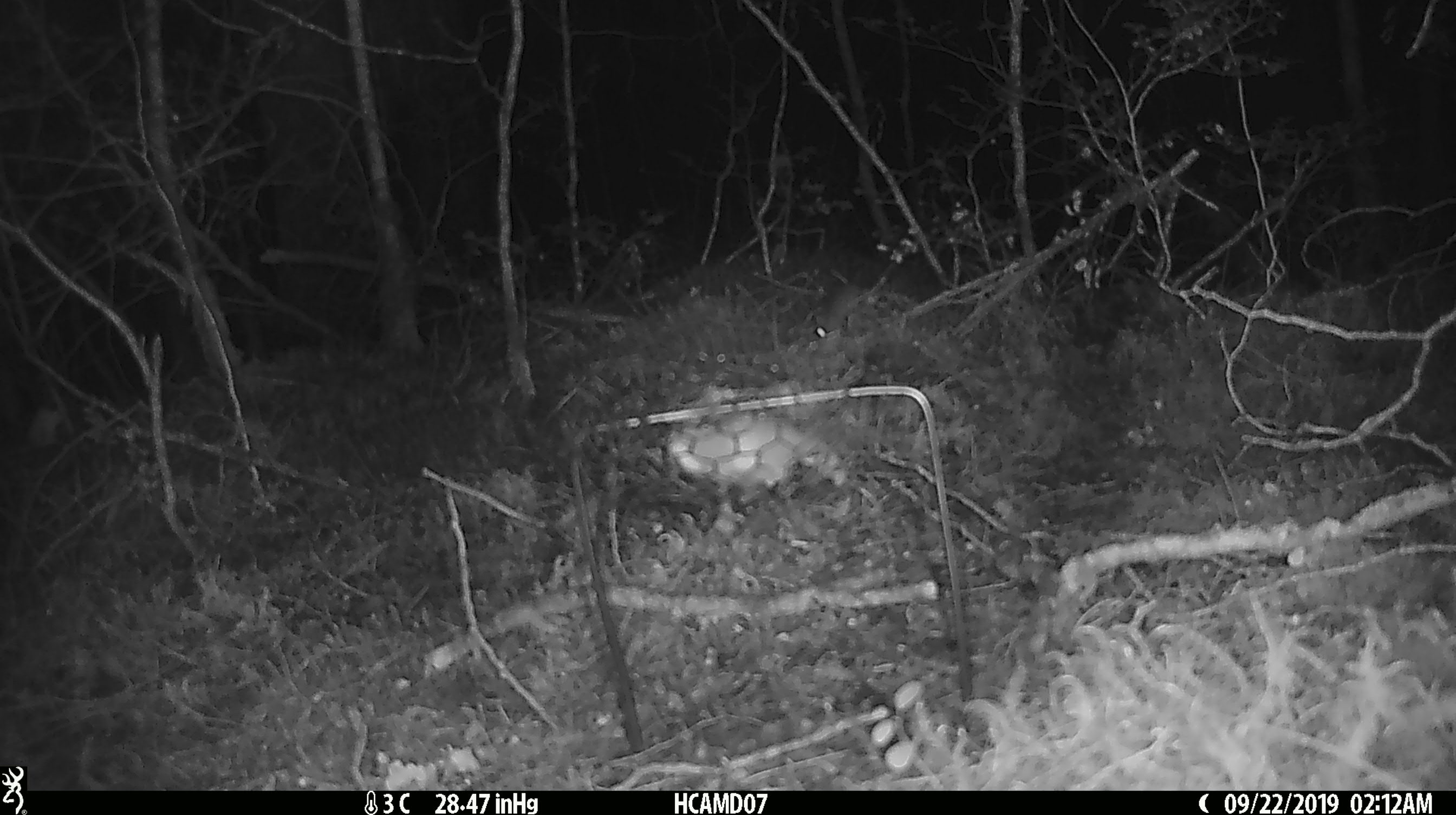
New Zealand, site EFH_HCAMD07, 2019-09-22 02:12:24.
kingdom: Animalia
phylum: Chordata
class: Mammalia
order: Rodentia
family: Muridae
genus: Mus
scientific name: Mus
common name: mouse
Mouse (Mus).